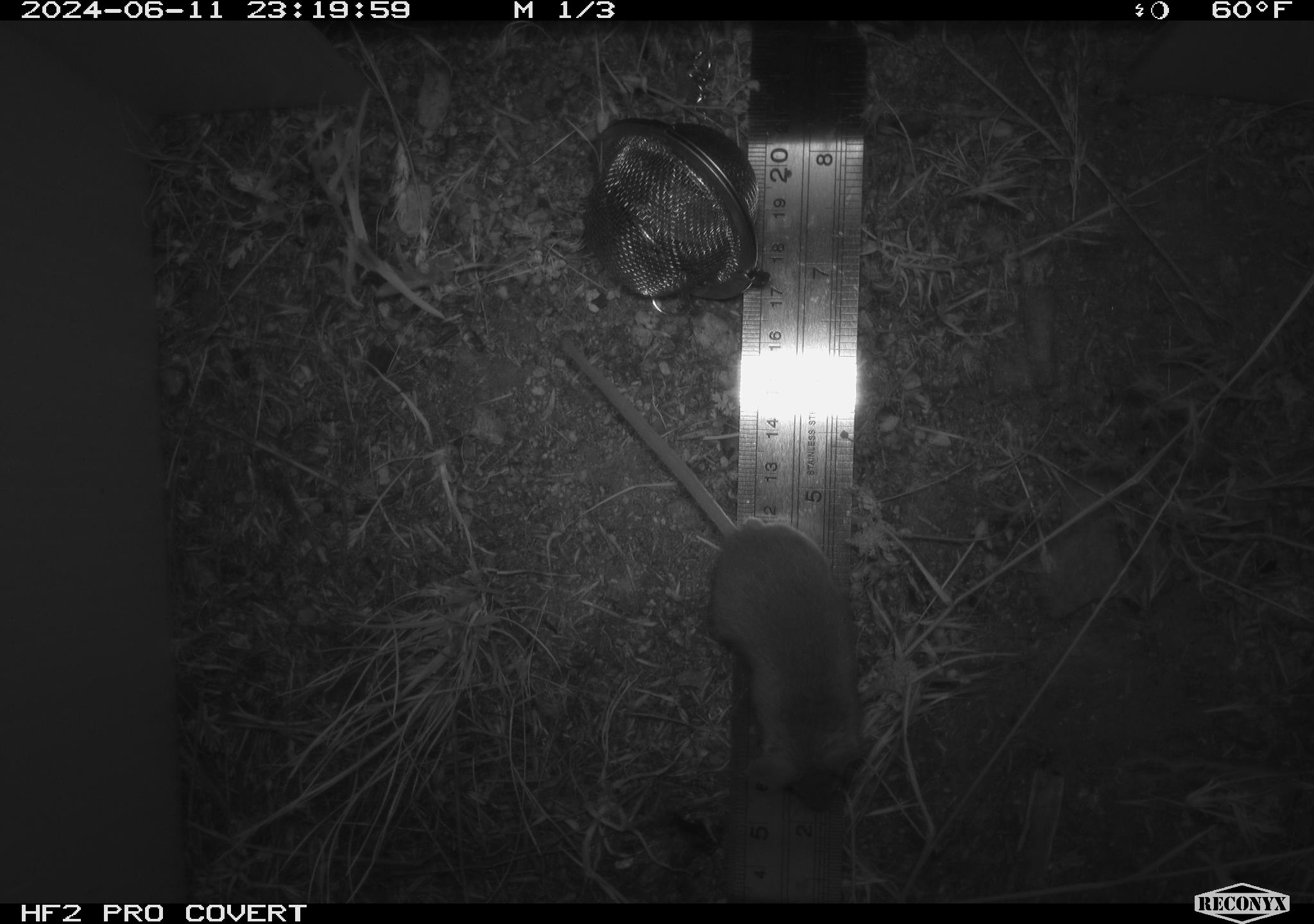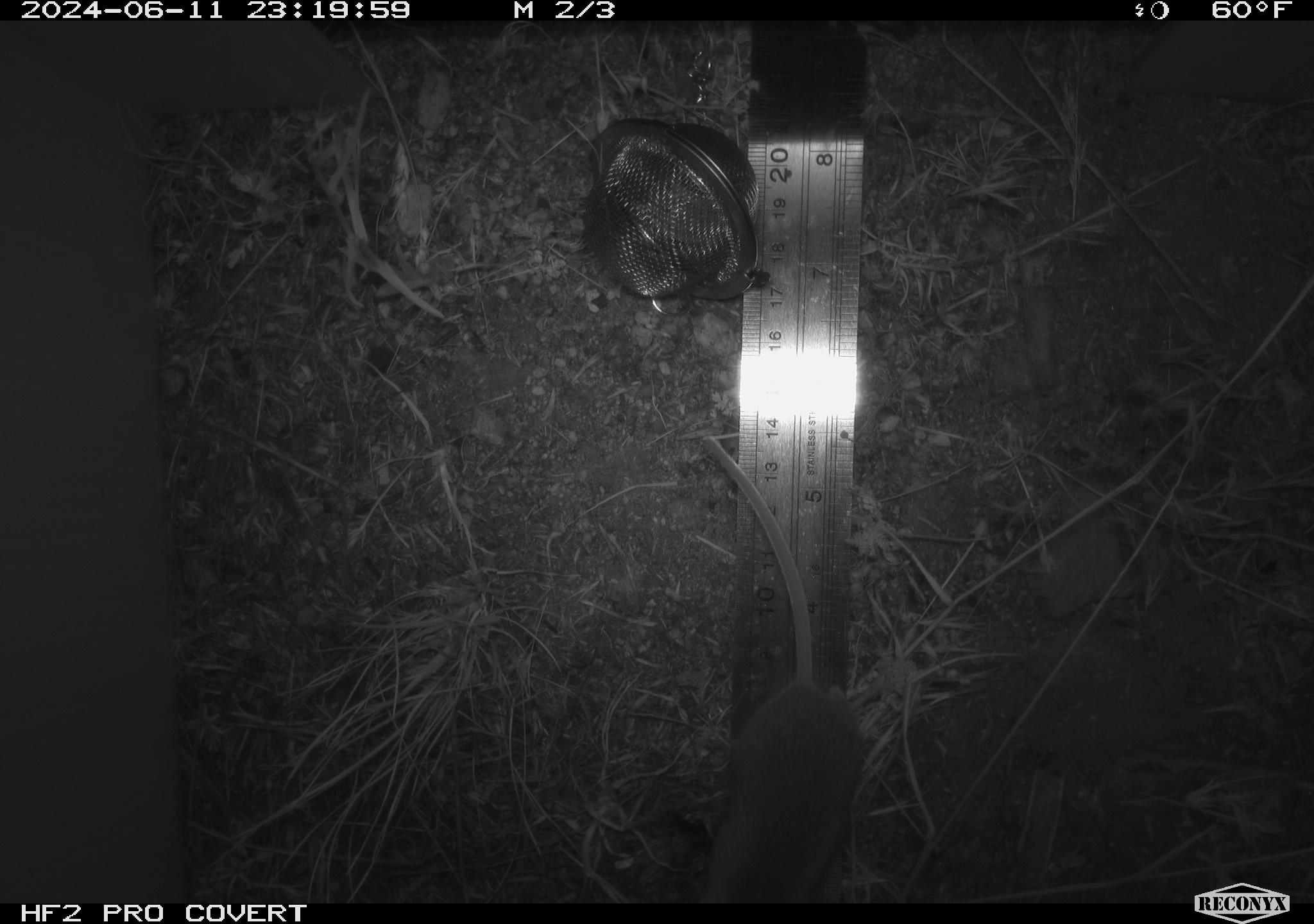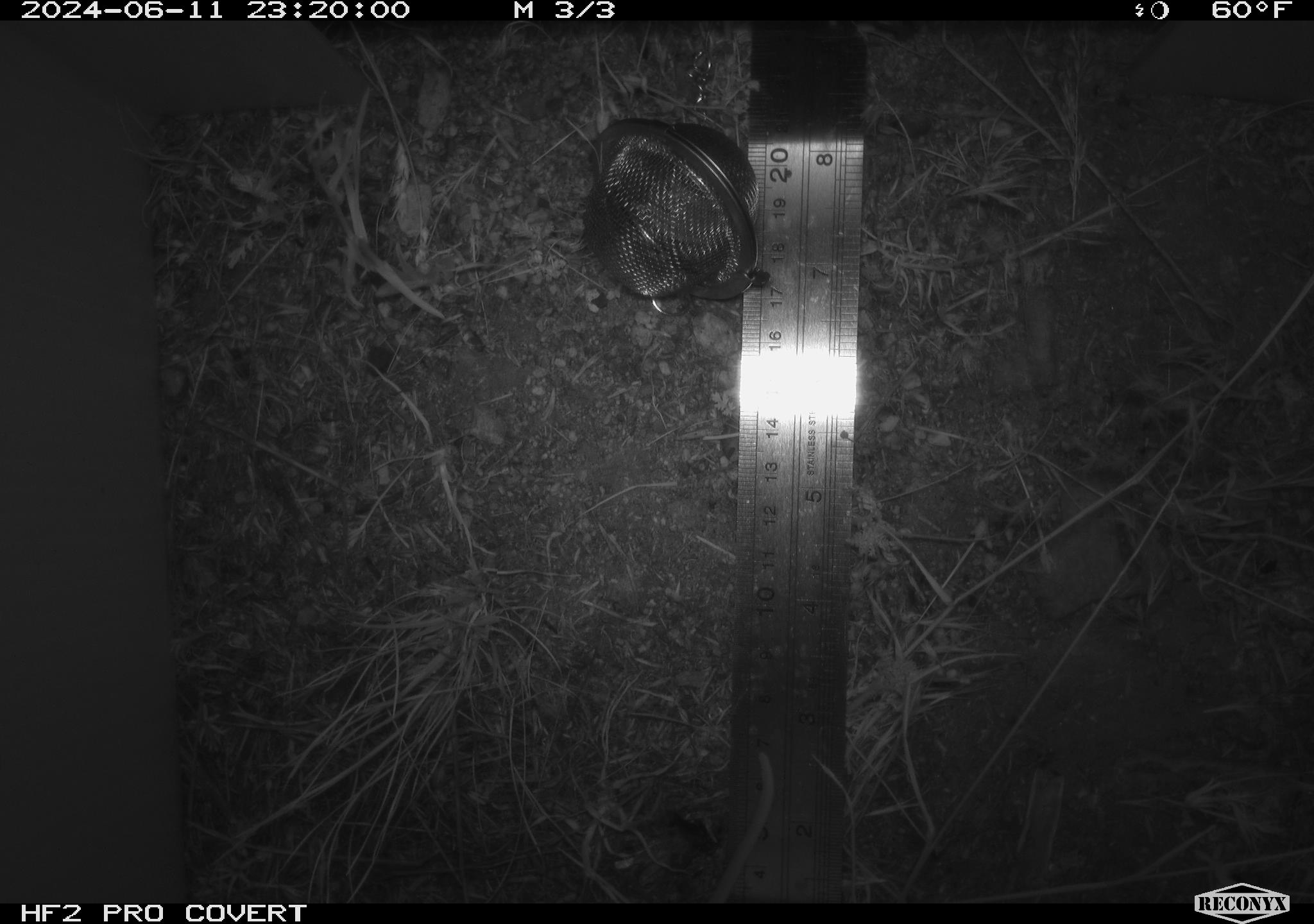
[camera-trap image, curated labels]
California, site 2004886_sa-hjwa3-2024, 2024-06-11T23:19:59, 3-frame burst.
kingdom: Animalia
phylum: Chordata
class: Mammalia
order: Rodentia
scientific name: Rodentia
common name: rodent